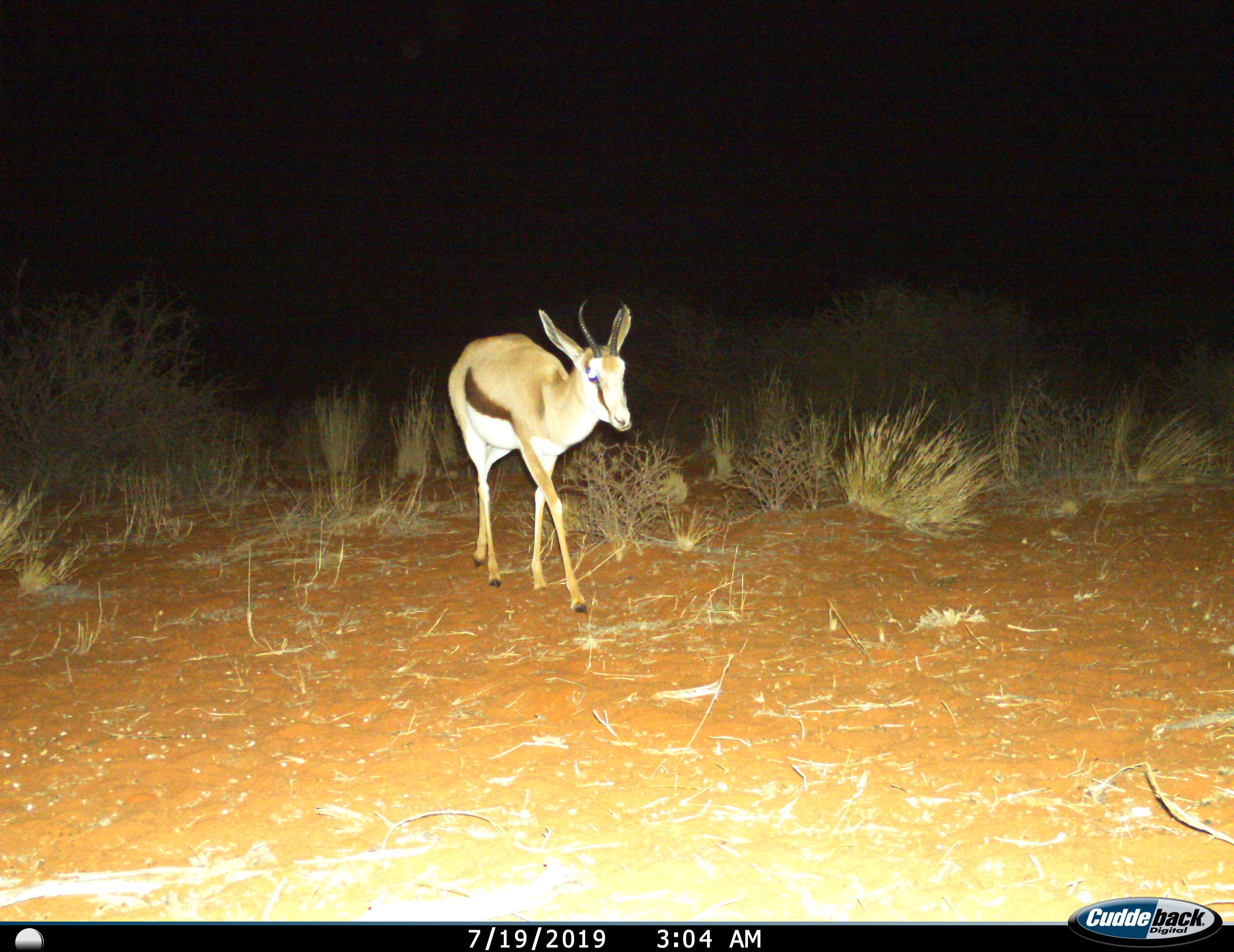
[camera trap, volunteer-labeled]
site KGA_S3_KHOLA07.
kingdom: Animalia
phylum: Chordata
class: Mammalia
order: Artiodactyla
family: Bovidae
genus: Antidorcas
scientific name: Antidorcas marsupialis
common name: springbok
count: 1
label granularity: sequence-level